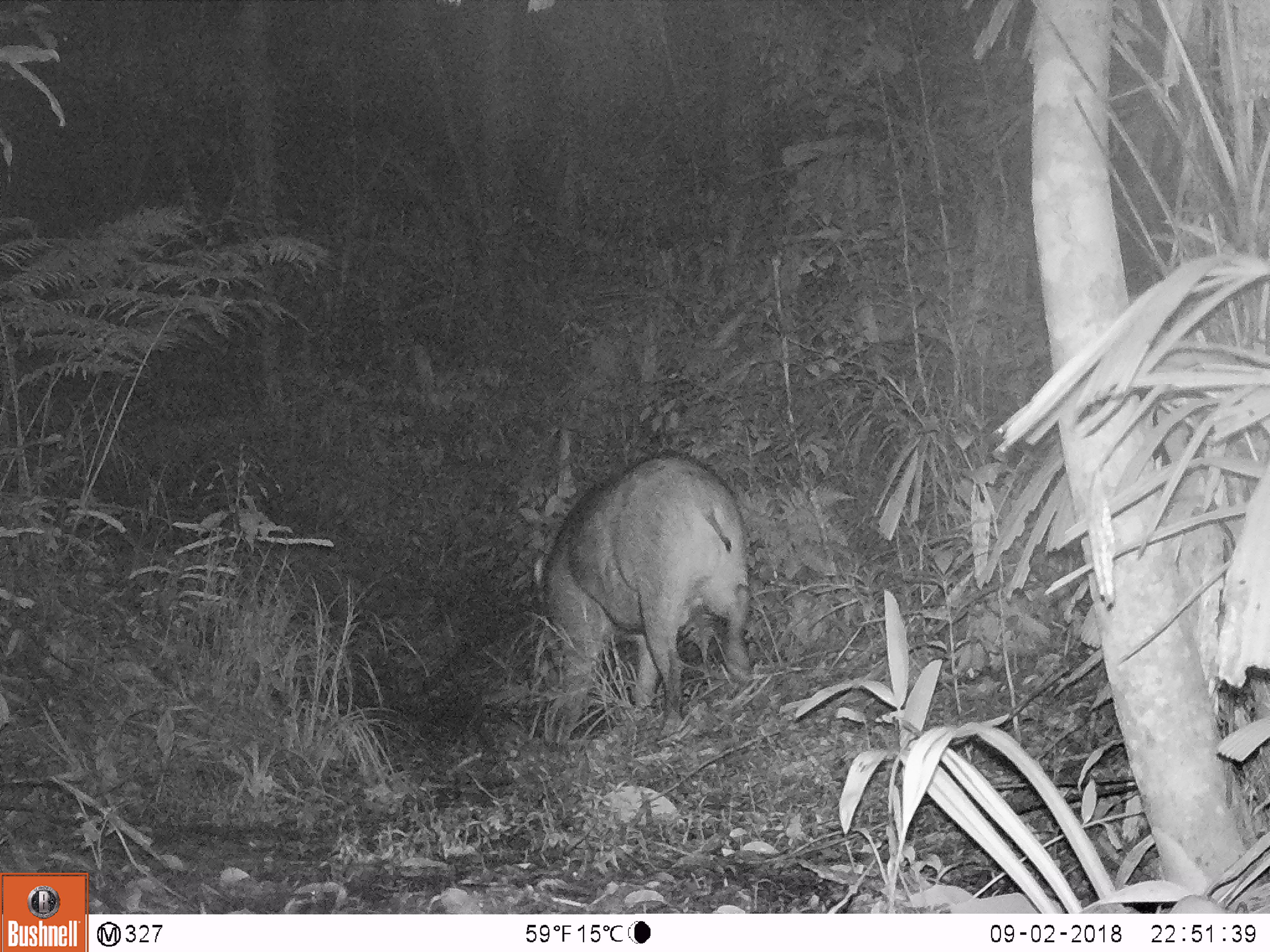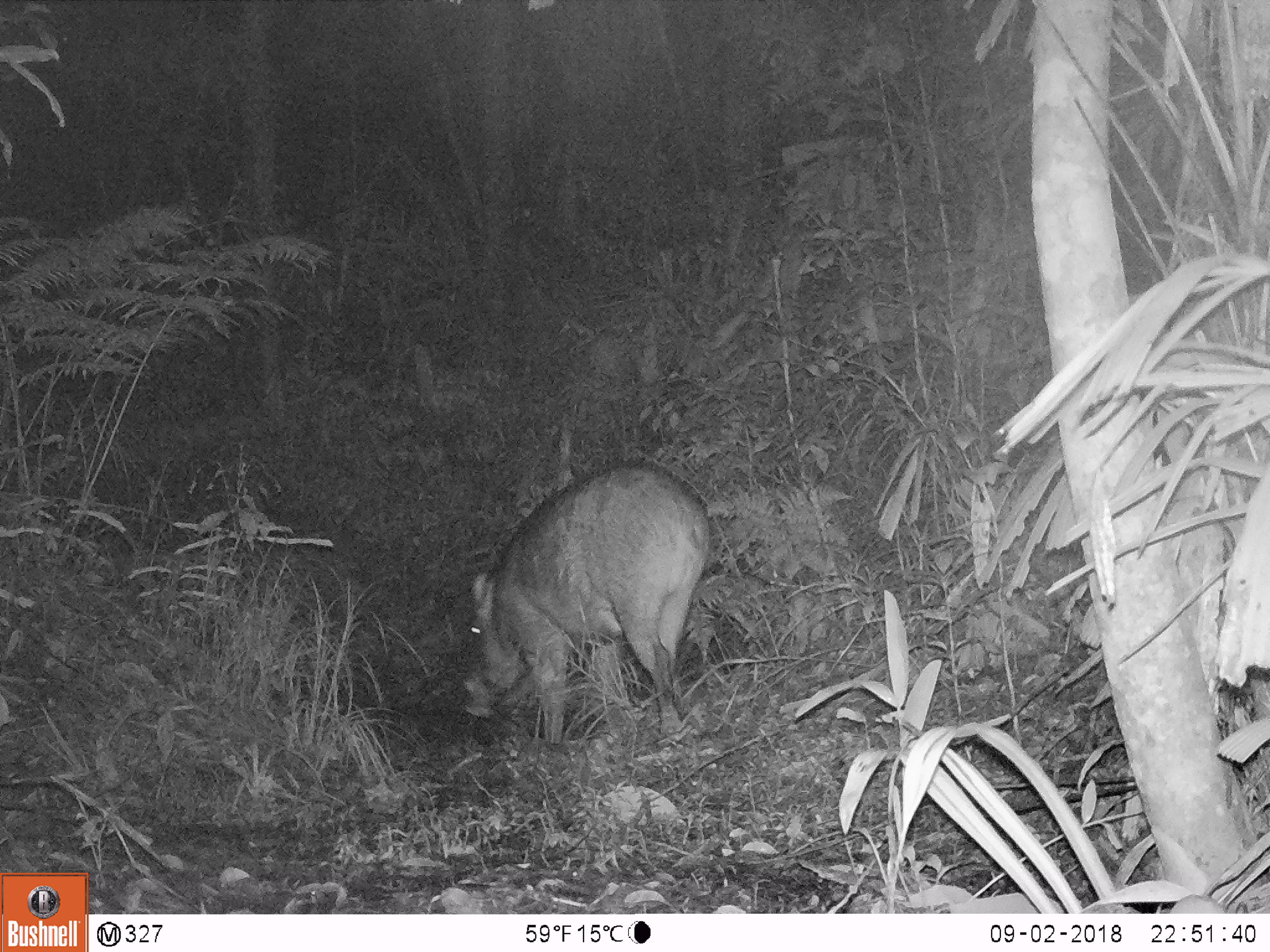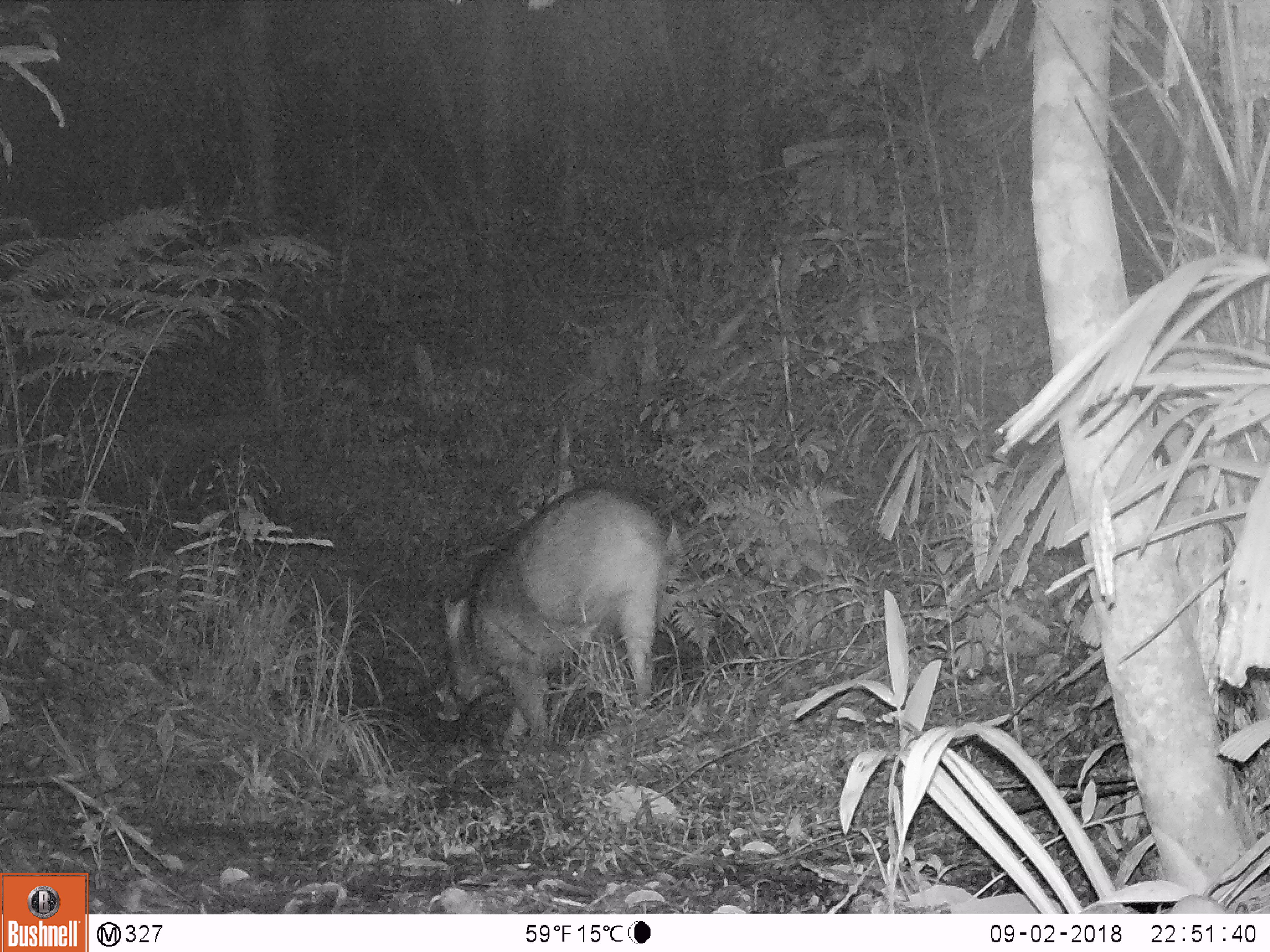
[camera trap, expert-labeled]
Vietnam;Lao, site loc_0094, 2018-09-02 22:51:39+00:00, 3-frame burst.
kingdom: Animalia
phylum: Chordata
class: Mammalia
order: Artiodactyla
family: Suidae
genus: Sus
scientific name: Sus scrofa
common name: eurasian wild pig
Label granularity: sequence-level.